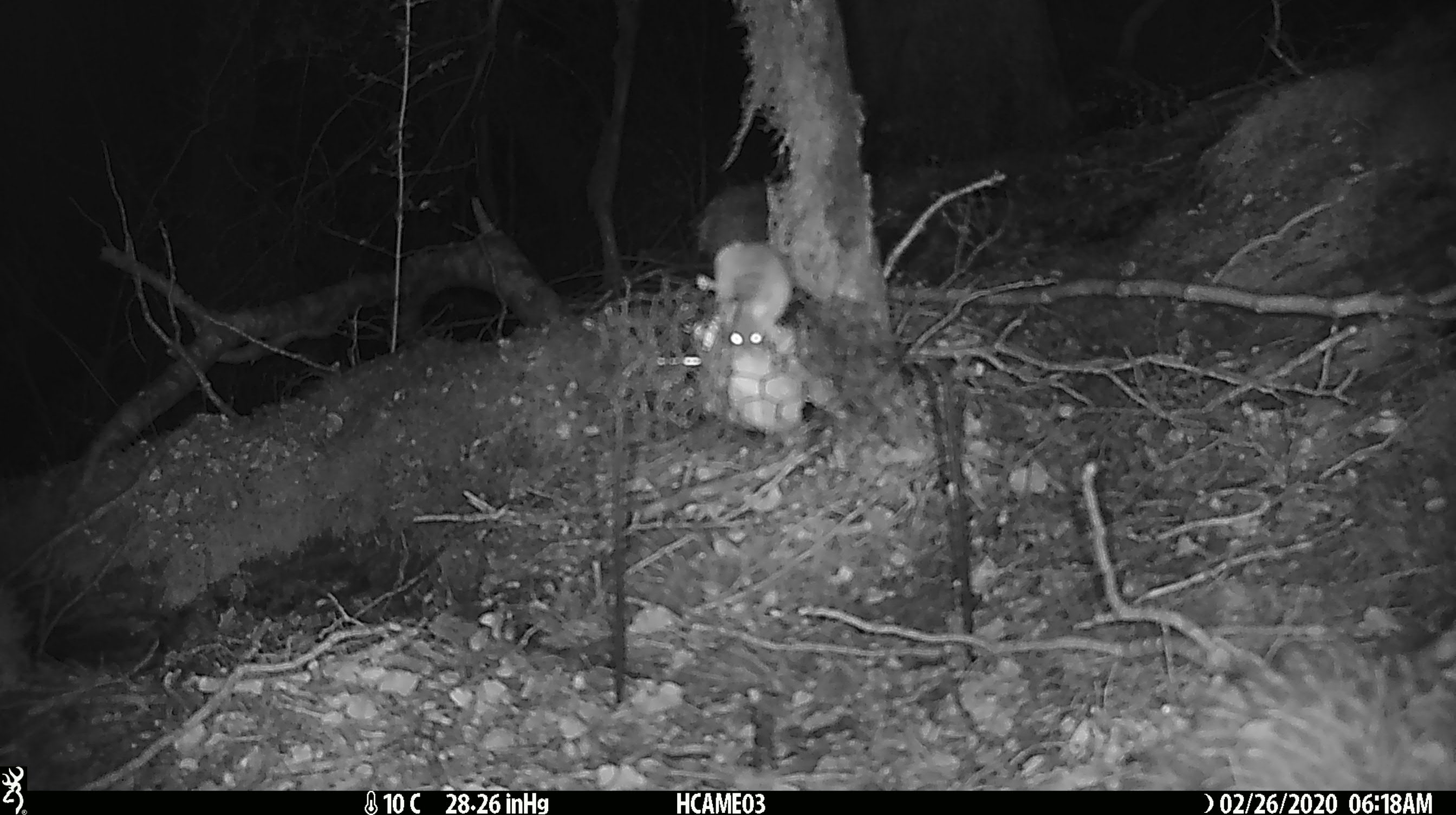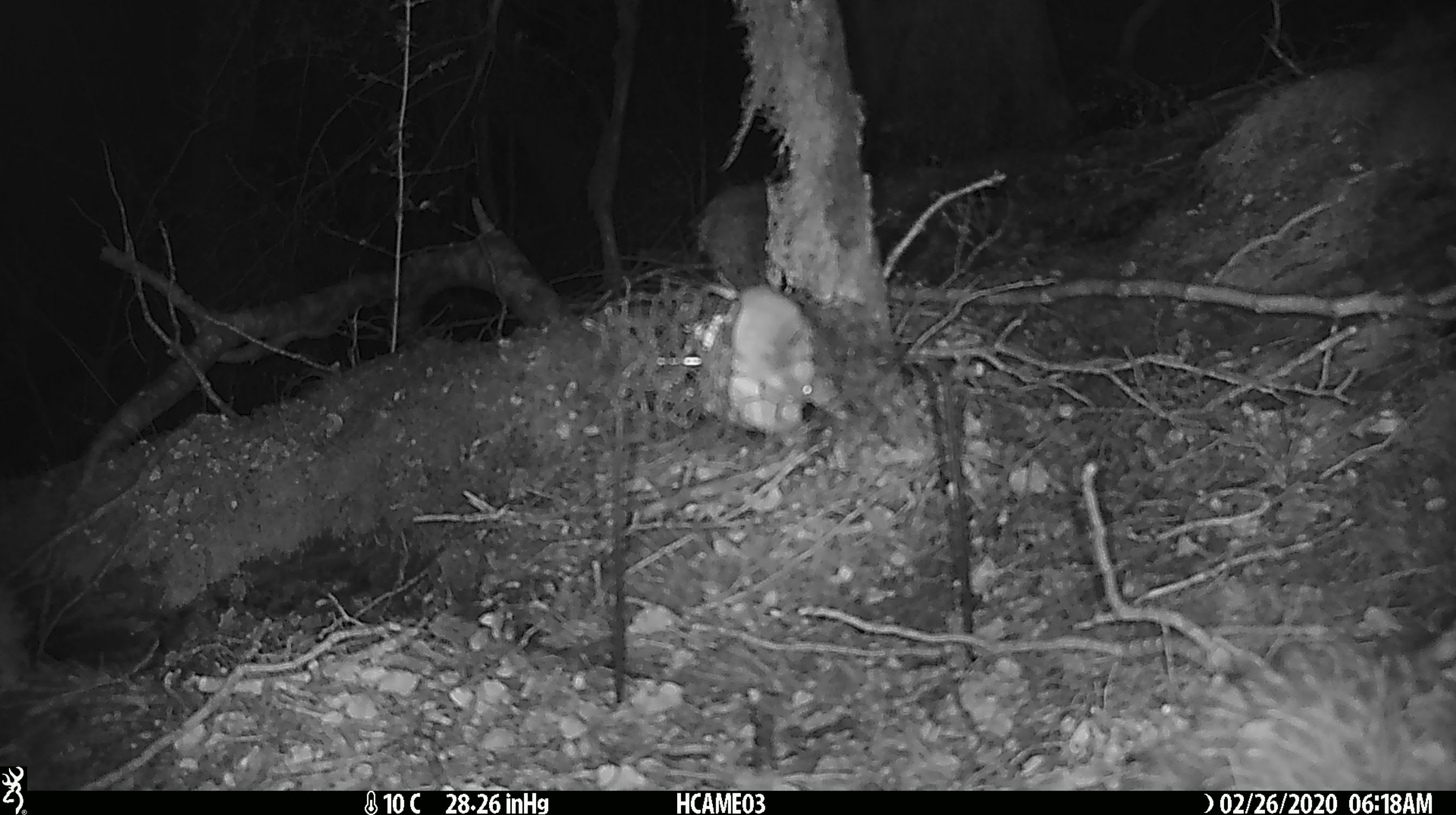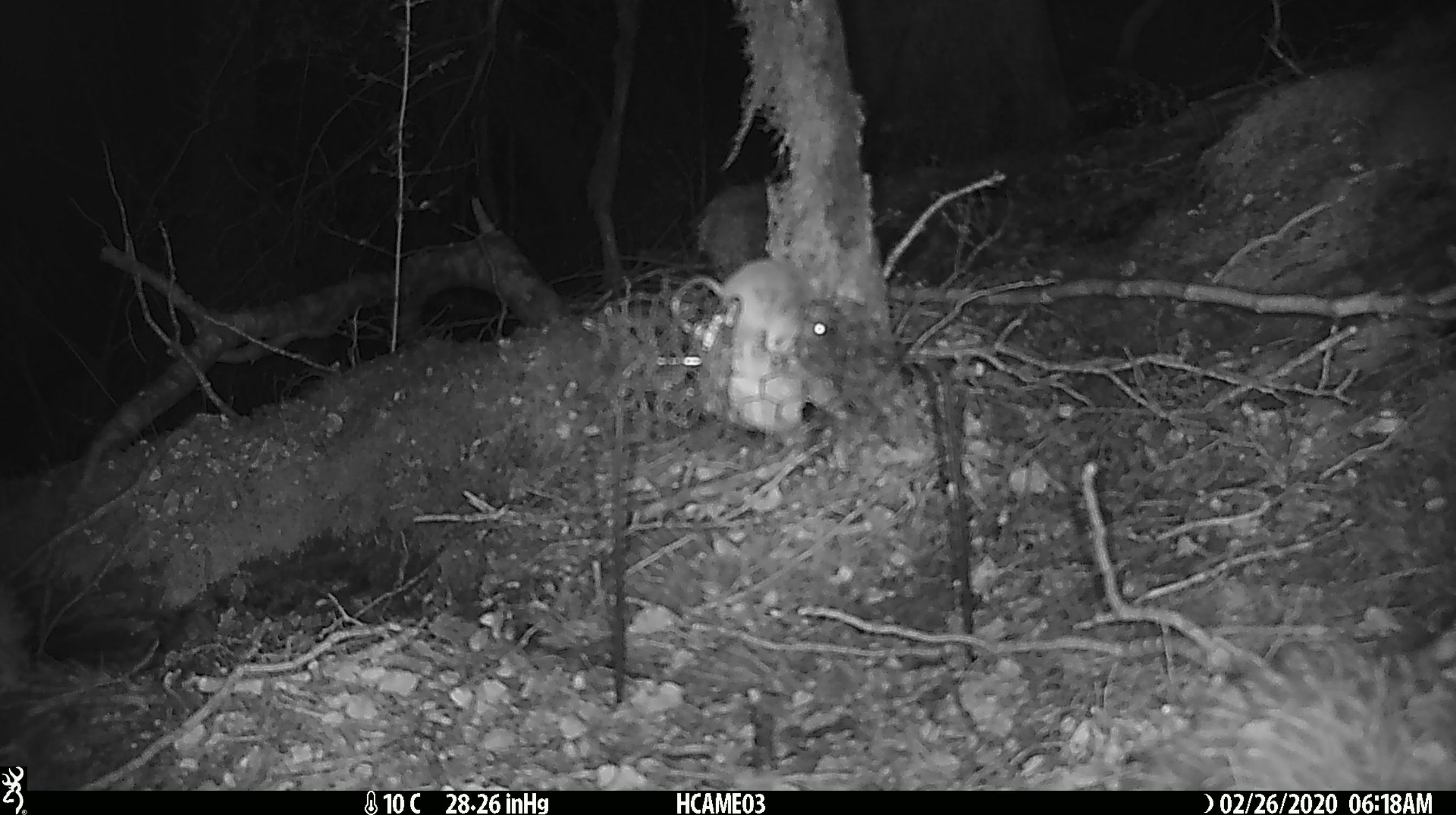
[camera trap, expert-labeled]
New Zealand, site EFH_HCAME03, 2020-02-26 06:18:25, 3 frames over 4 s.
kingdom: Animalia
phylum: Chordata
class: Mammalia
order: Rodentia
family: Muridae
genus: Mus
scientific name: Mus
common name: mouse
Mouse (Mus).